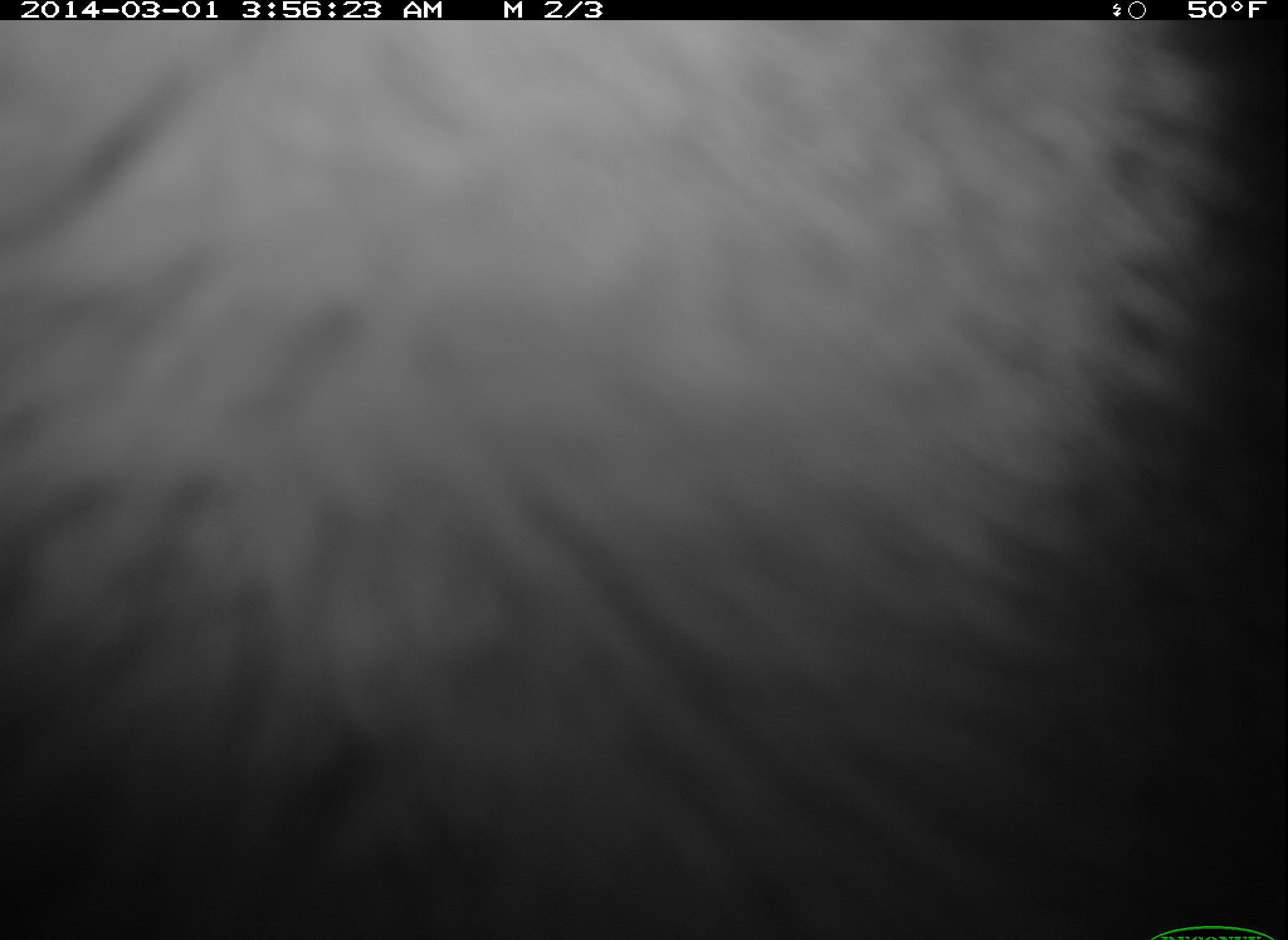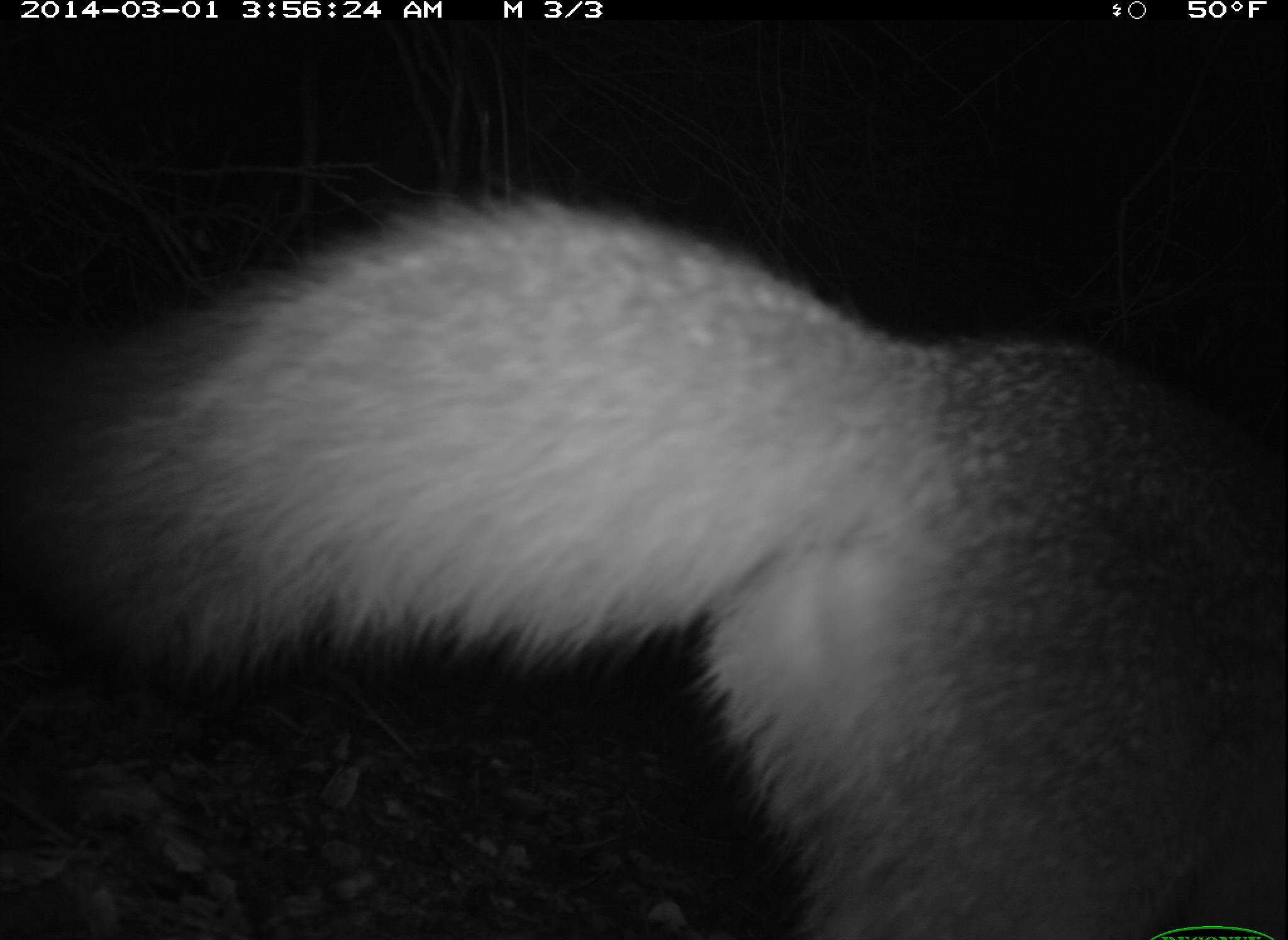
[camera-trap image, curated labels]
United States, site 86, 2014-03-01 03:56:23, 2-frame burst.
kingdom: Animalia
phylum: Chordata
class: Mammalia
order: Carnivora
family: Canidae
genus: Urocyon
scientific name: Urocyon cinereoargenteus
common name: gray fox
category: fox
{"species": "fox (gray fox) (Urocyon cinereoargenteus)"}